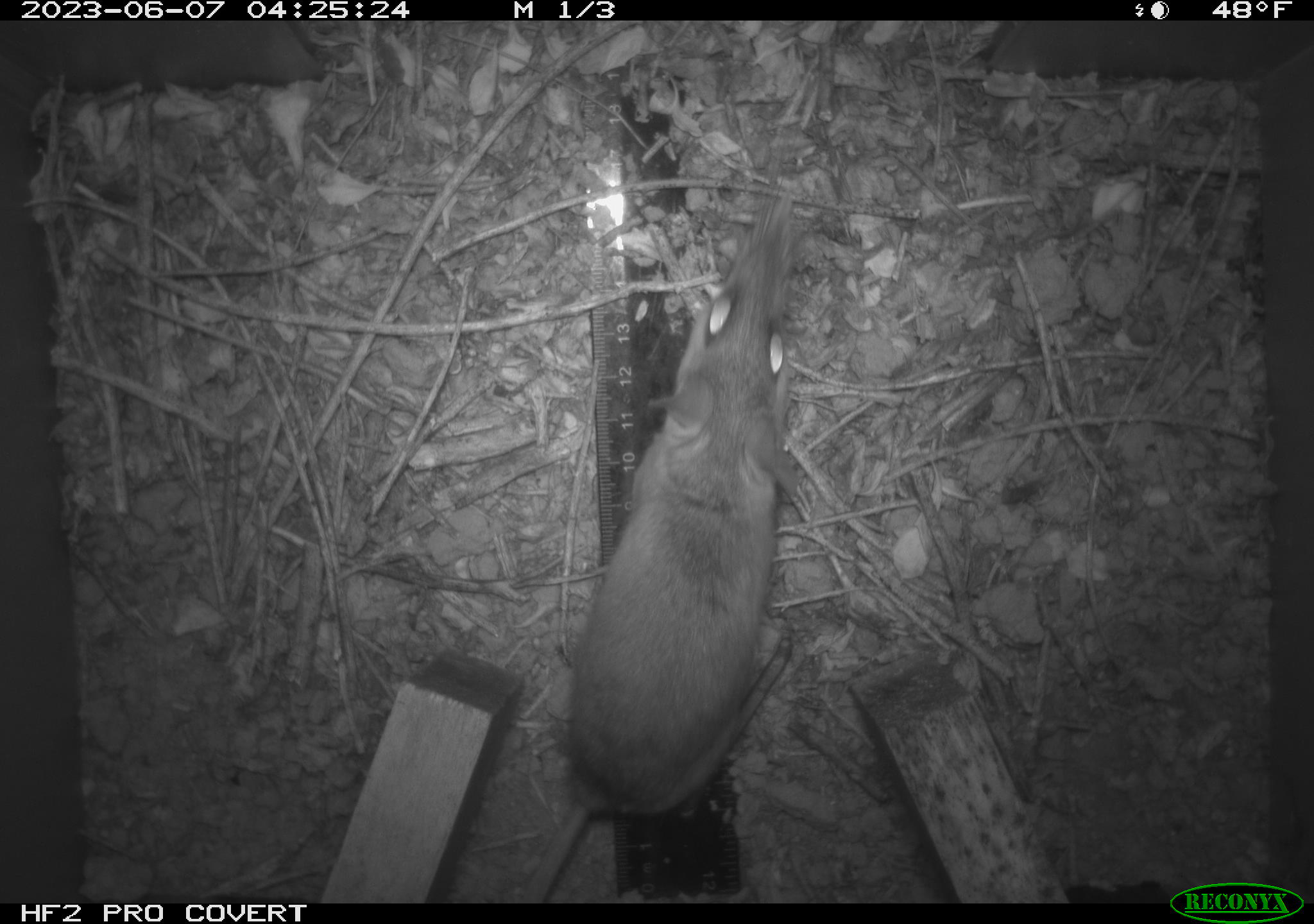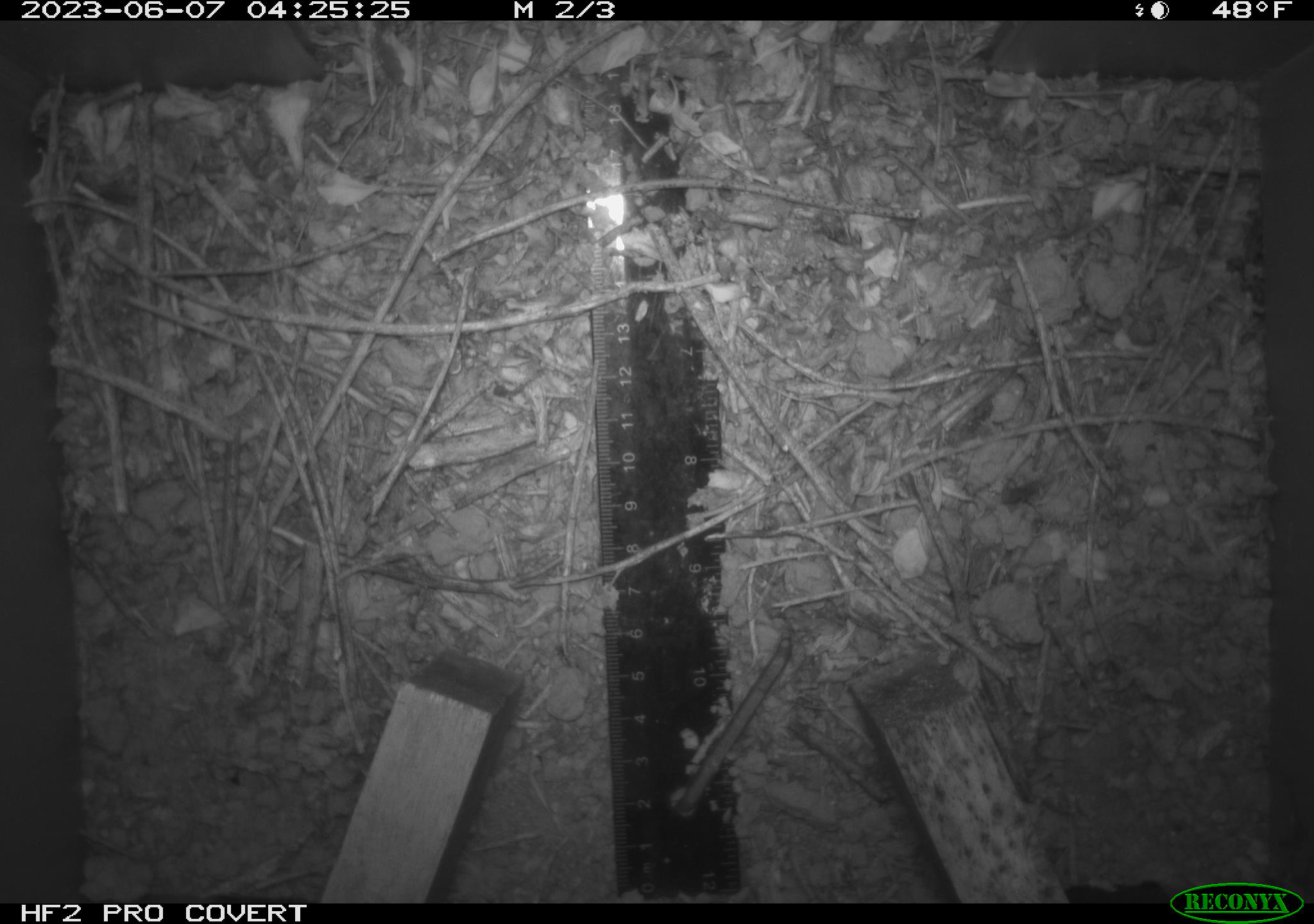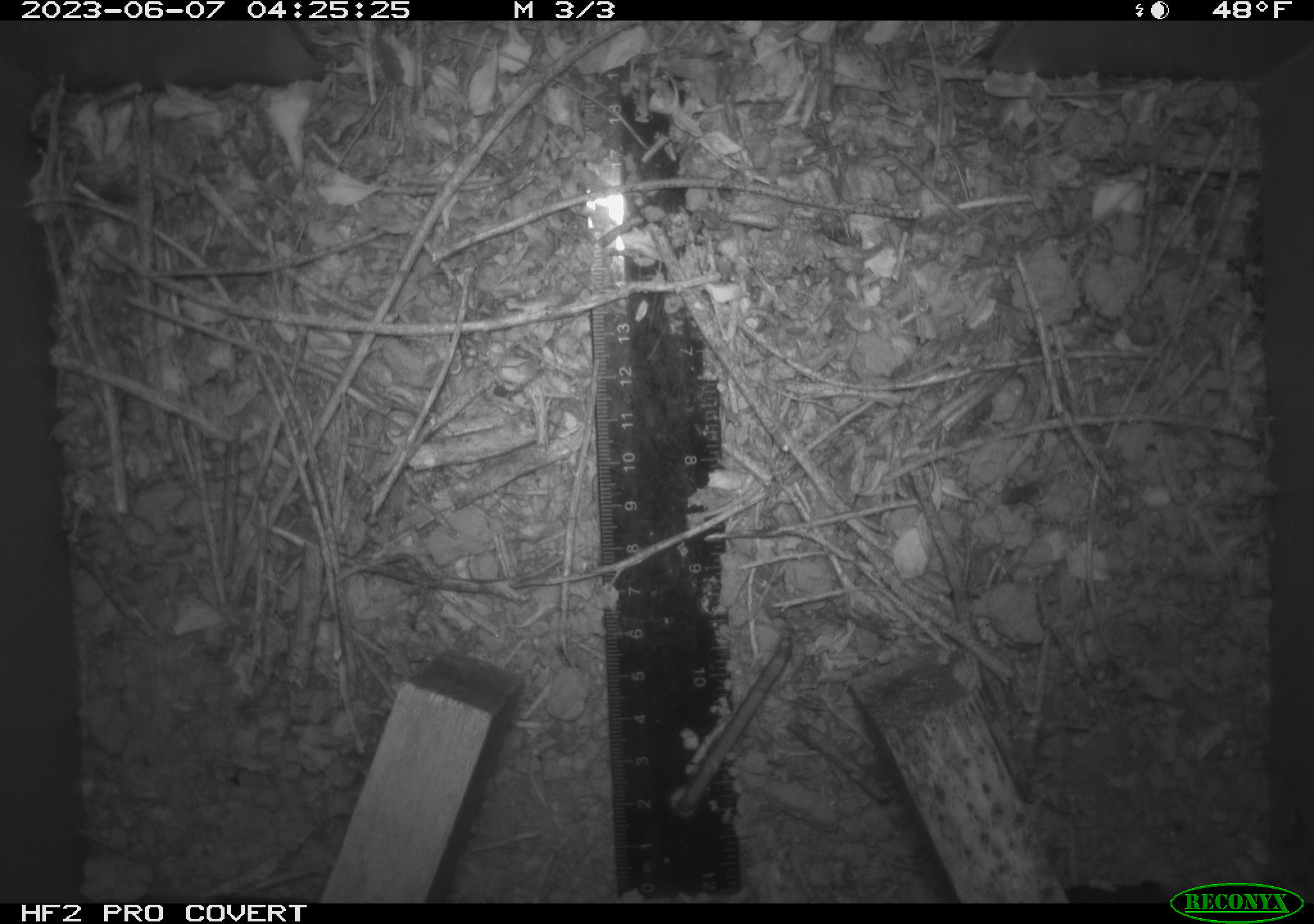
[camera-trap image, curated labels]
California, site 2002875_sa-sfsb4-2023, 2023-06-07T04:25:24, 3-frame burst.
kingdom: Animalia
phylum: Chordata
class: Mammalia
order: Rodentia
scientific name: Rodentia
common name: mouse species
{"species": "mouse species (Rodentia)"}